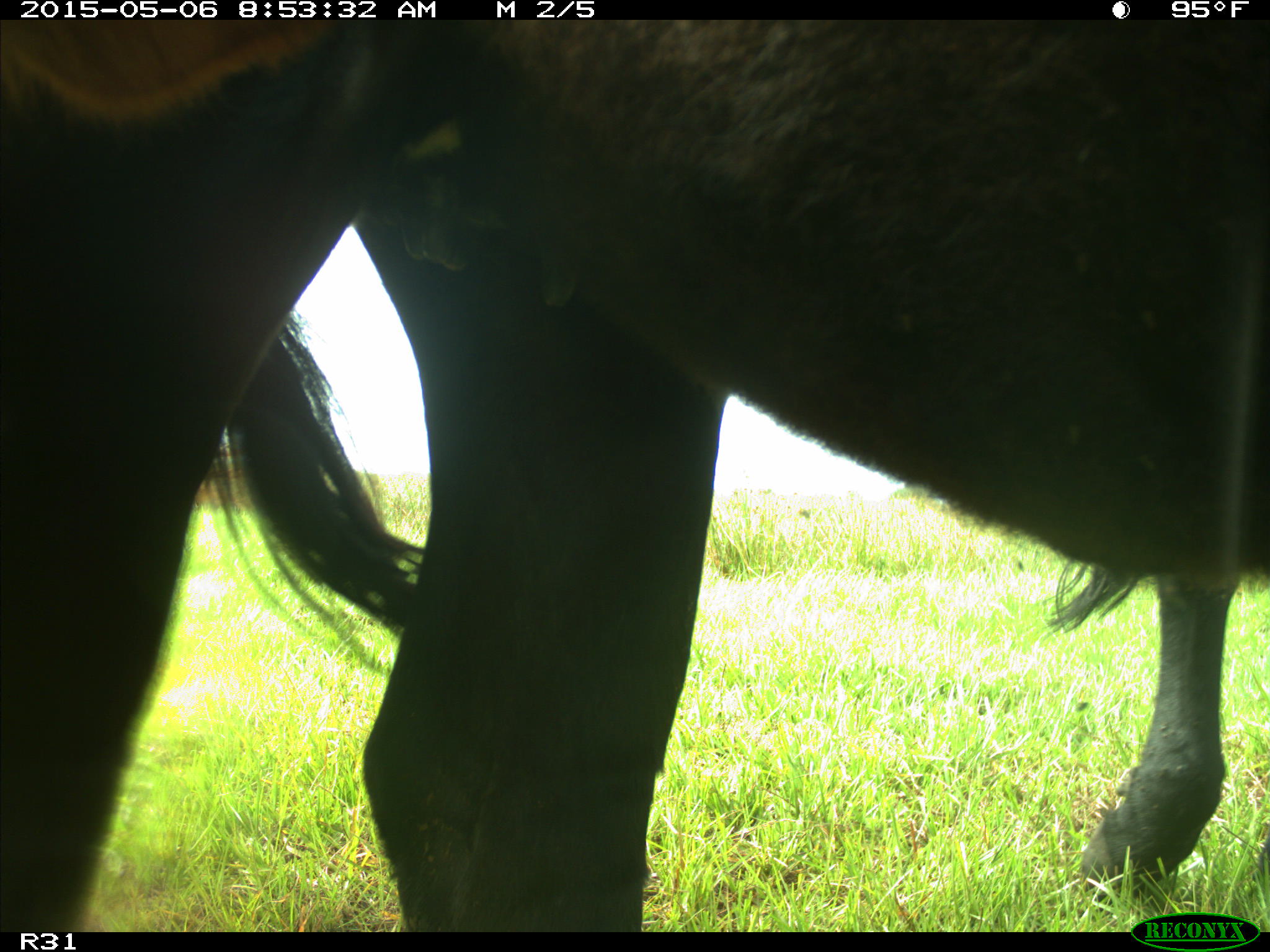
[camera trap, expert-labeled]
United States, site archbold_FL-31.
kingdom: Animalia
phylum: Chordata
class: Mammalia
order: Artiodactyla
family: Bovidae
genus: Bos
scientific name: Bos taurus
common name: domestic cow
Bos taurus (domestic cow).